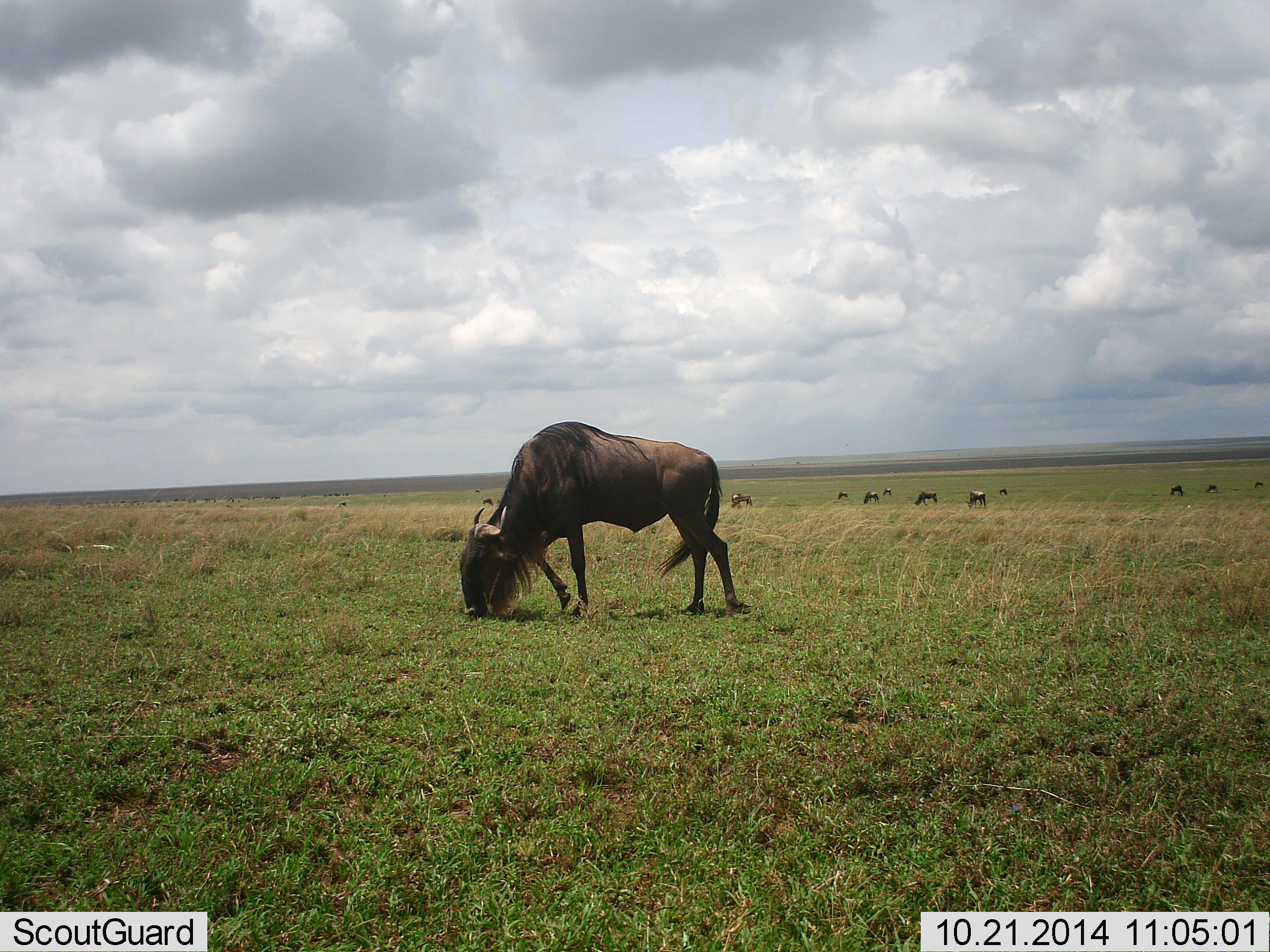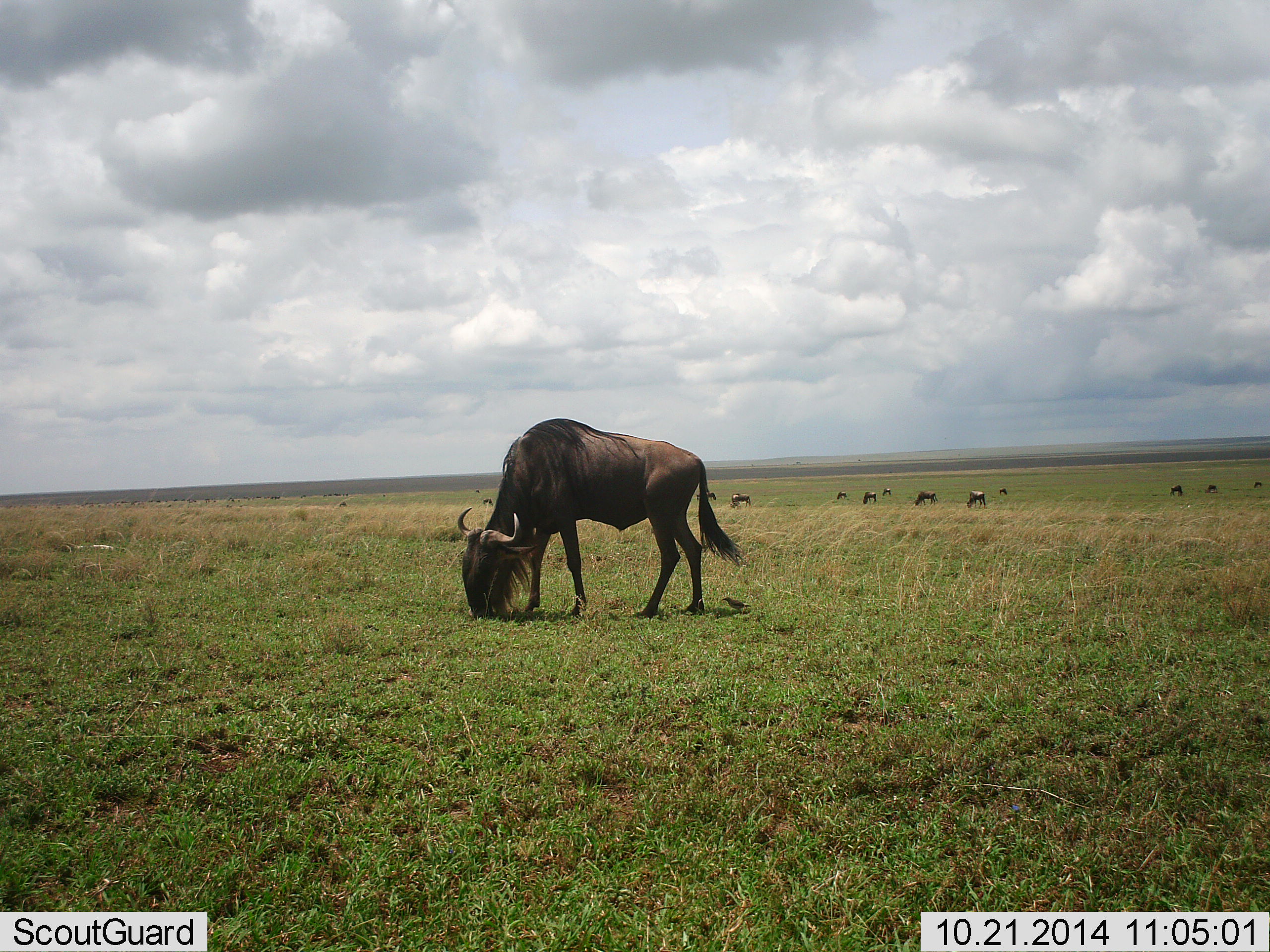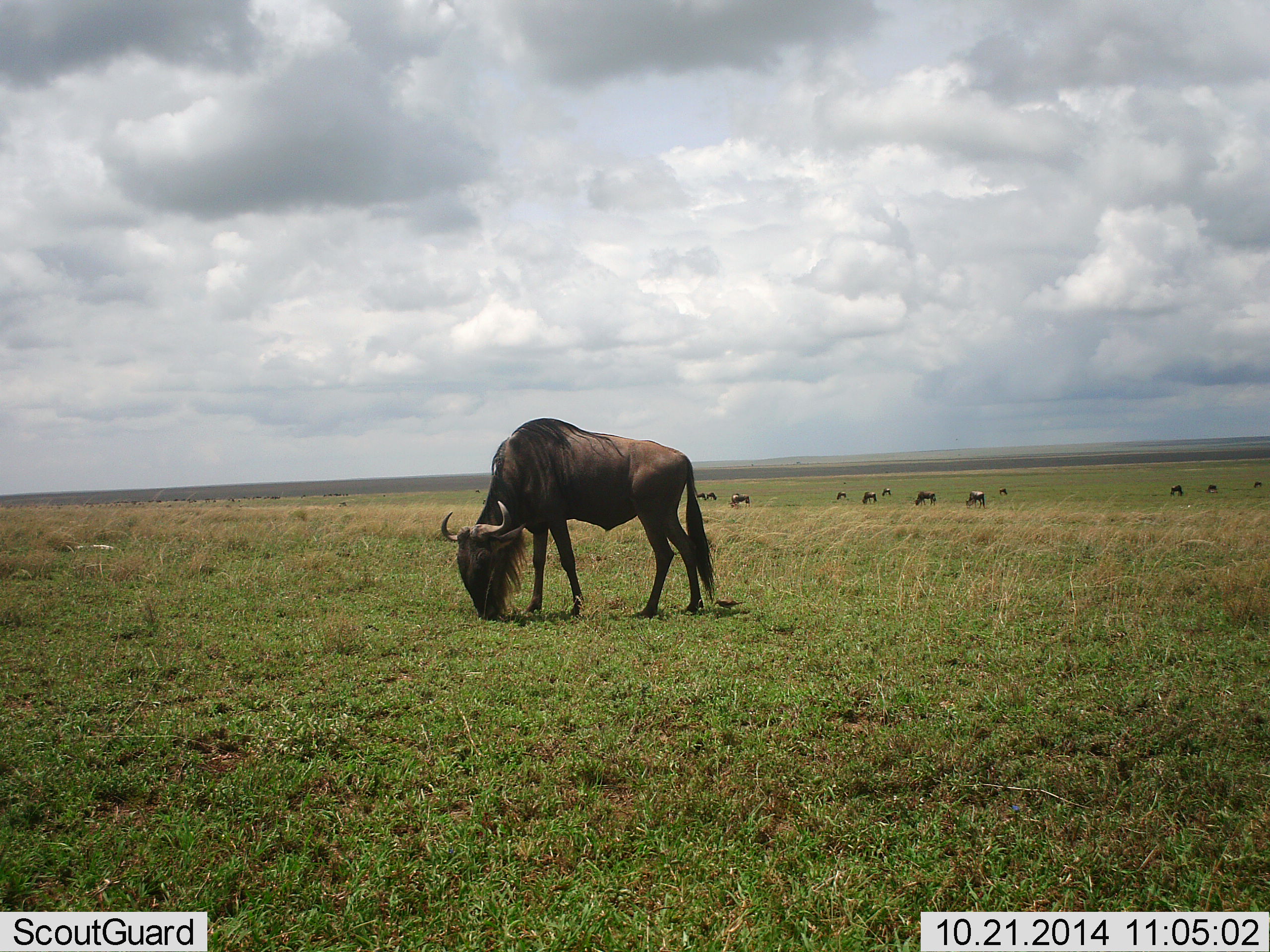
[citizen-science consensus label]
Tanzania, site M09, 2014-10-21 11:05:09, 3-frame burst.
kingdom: Animalia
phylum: Chordata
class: Mammalia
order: Artiodactyla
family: Bovidae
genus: Connochaetes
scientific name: Connochaetes taurinus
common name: blue wildebeest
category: wildebeest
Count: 11-50.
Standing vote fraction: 40%.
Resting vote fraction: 0%.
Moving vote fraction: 10%.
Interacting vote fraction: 0%.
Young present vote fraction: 0%.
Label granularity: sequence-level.